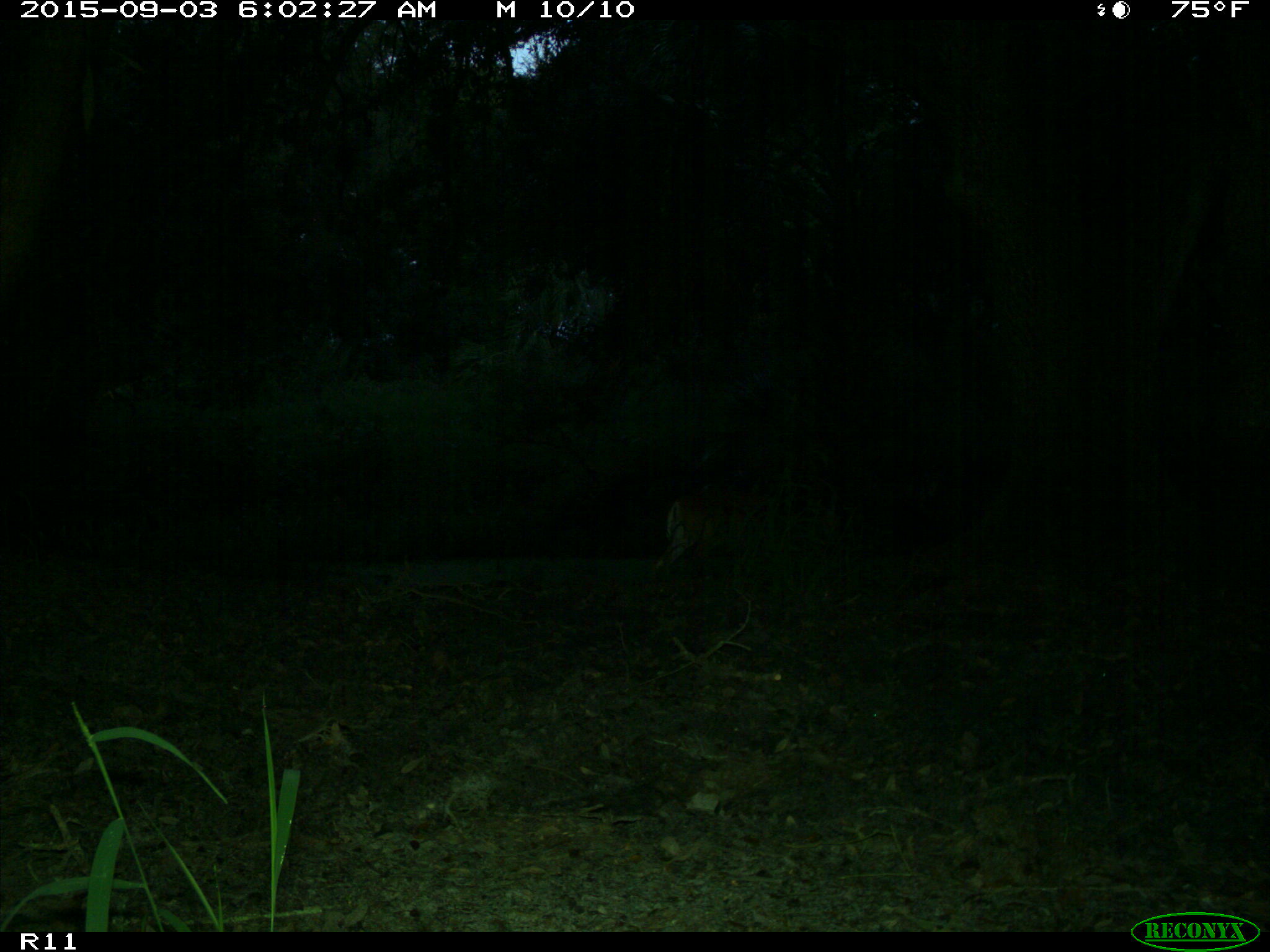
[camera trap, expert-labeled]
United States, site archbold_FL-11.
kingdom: Animalia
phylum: Chordata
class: Mammalia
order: Artiodactyla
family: Cervidae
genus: Odocoileus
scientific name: Odocoileus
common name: deer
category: unidentified deer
Unidentified deer (deer) (Odocoileus).